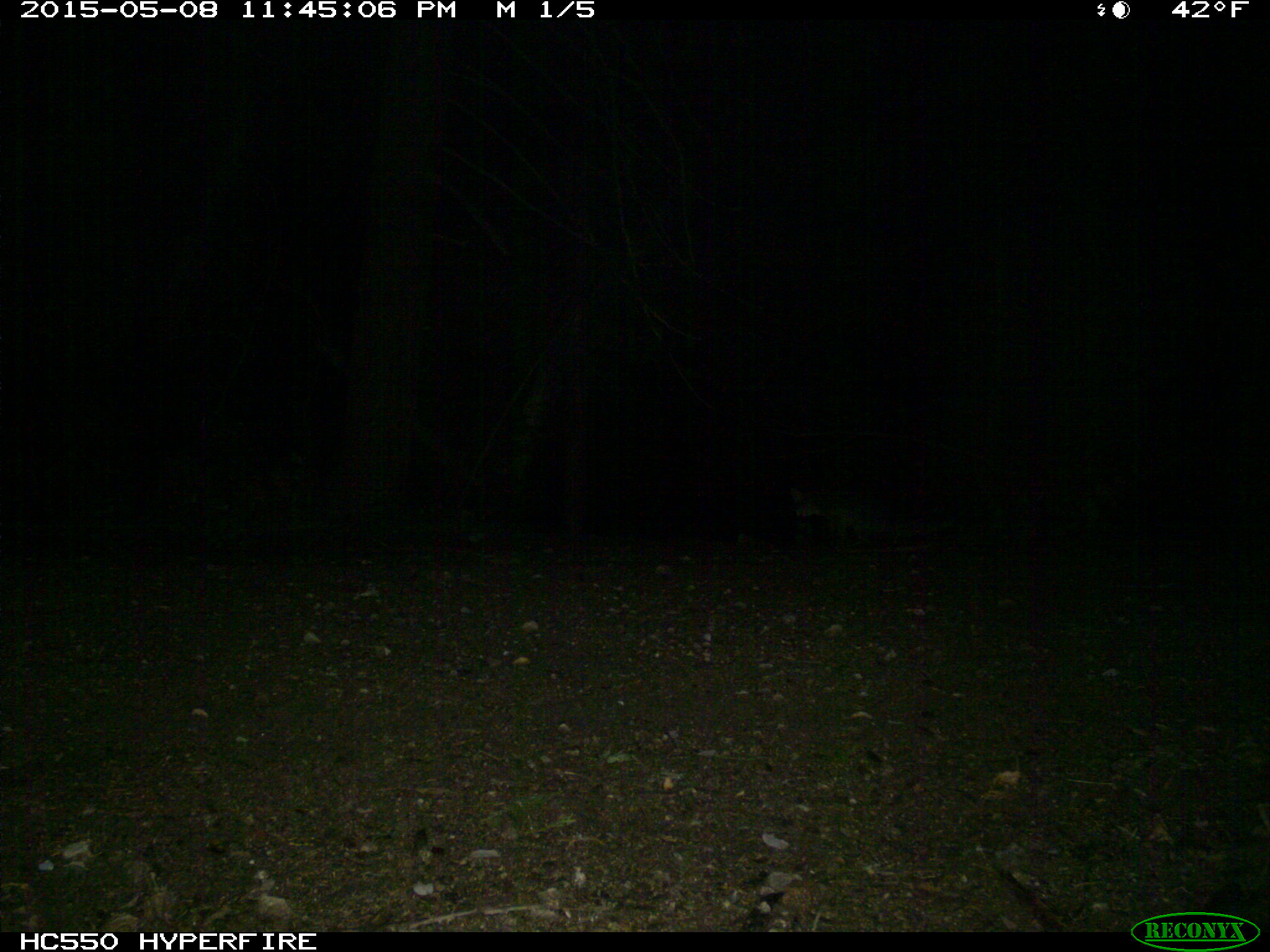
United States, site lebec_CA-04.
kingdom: Animalia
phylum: Chordata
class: Mammalia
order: Carnivora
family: Canidae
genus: Urocyon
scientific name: Urocyon cinereoargenteus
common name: gray fox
Urocyon cinereoargenteus (gray fox).